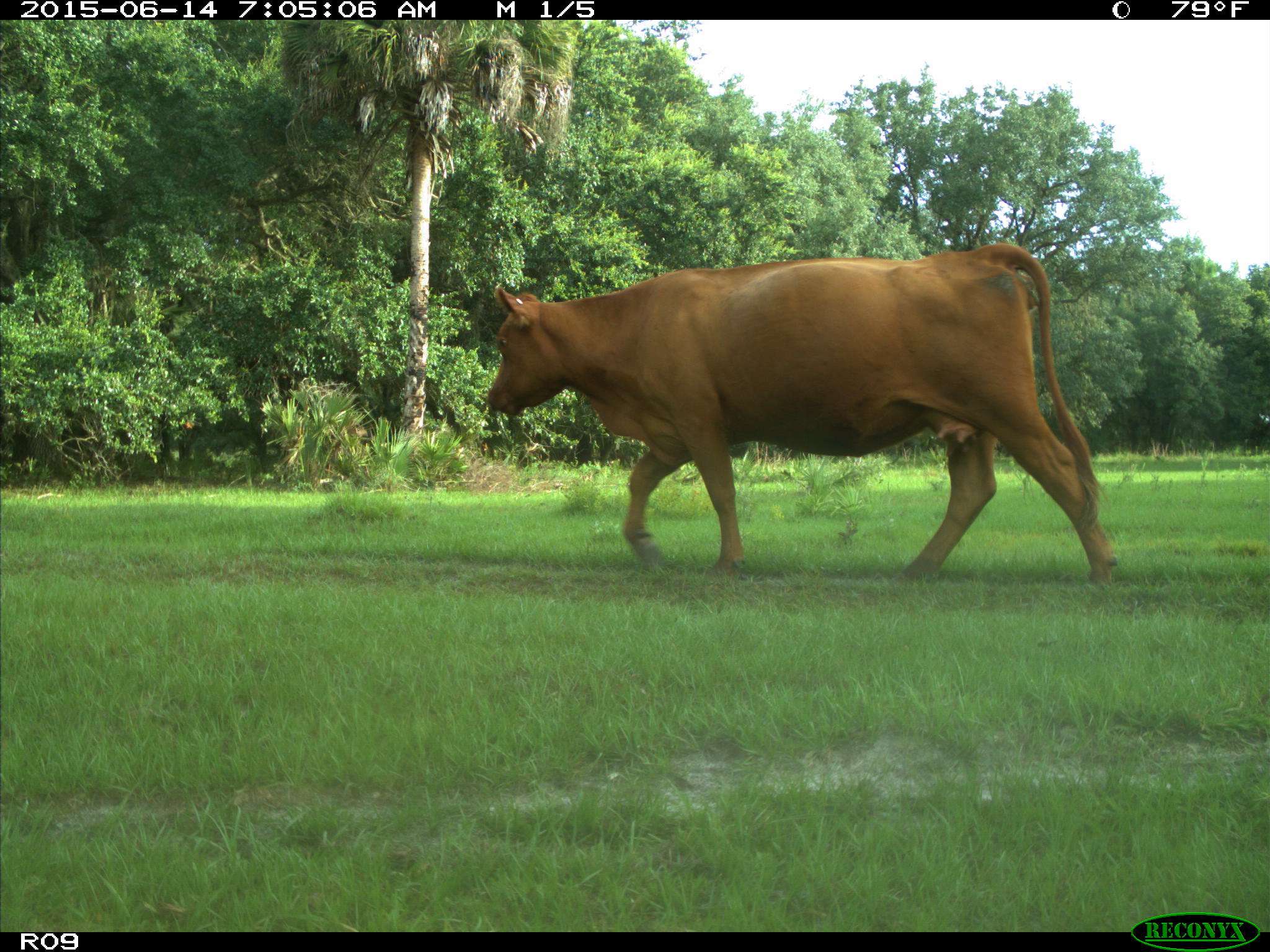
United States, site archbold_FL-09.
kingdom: Animalia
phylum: Chordata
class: Mammalia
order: Artiodactyla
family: Bovidae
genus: Bos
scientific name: Bos taurus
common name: domestic cow